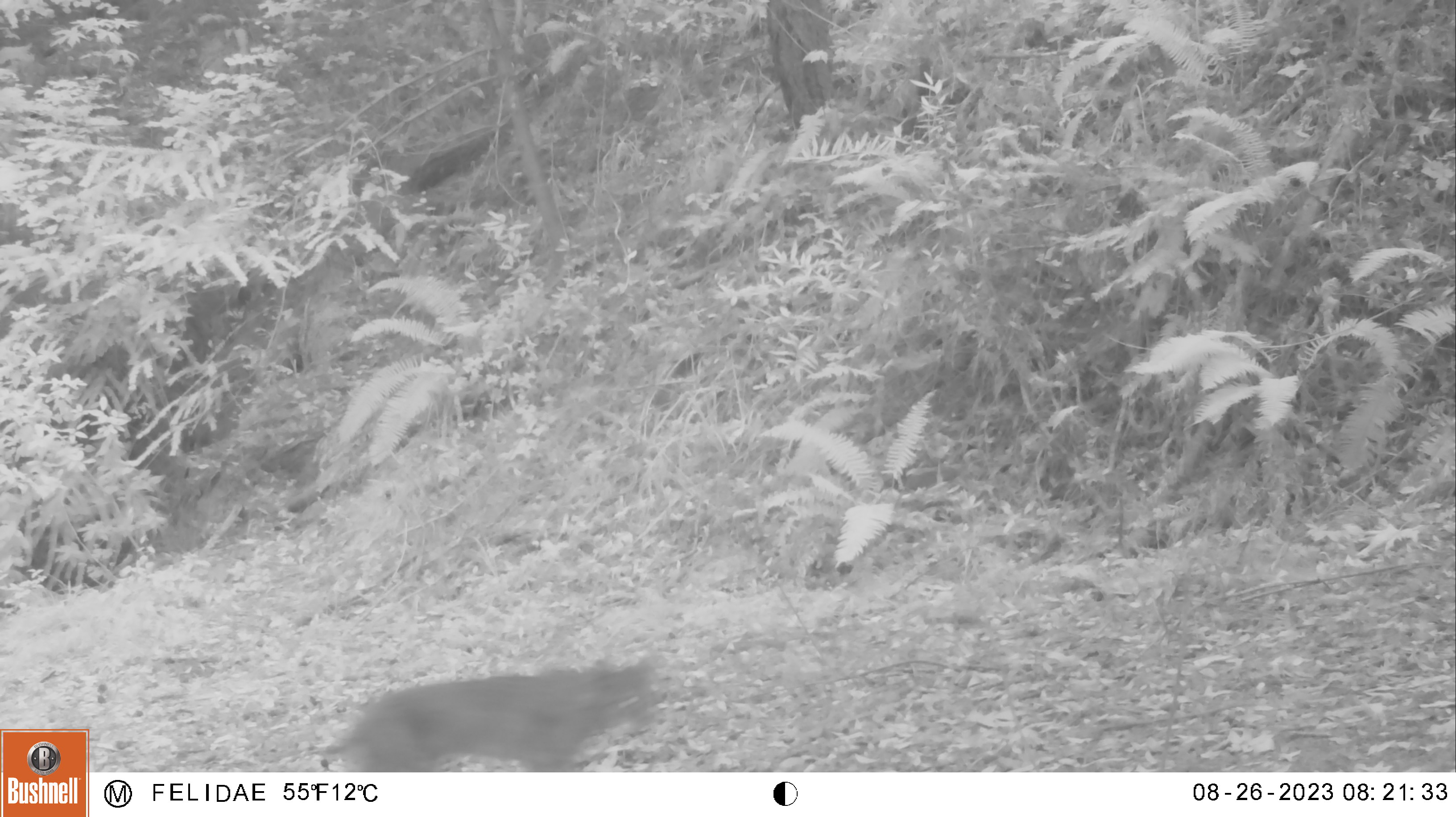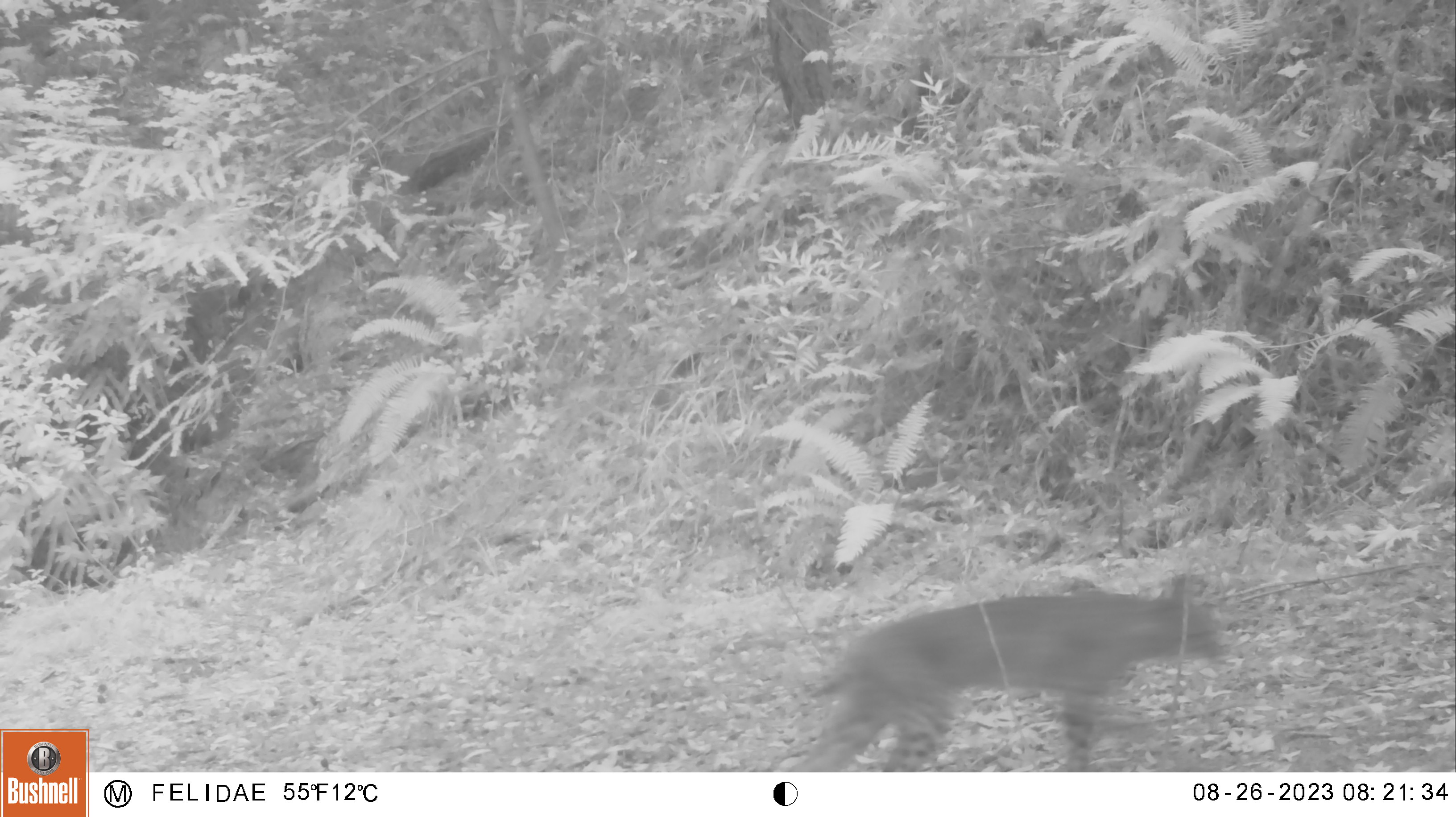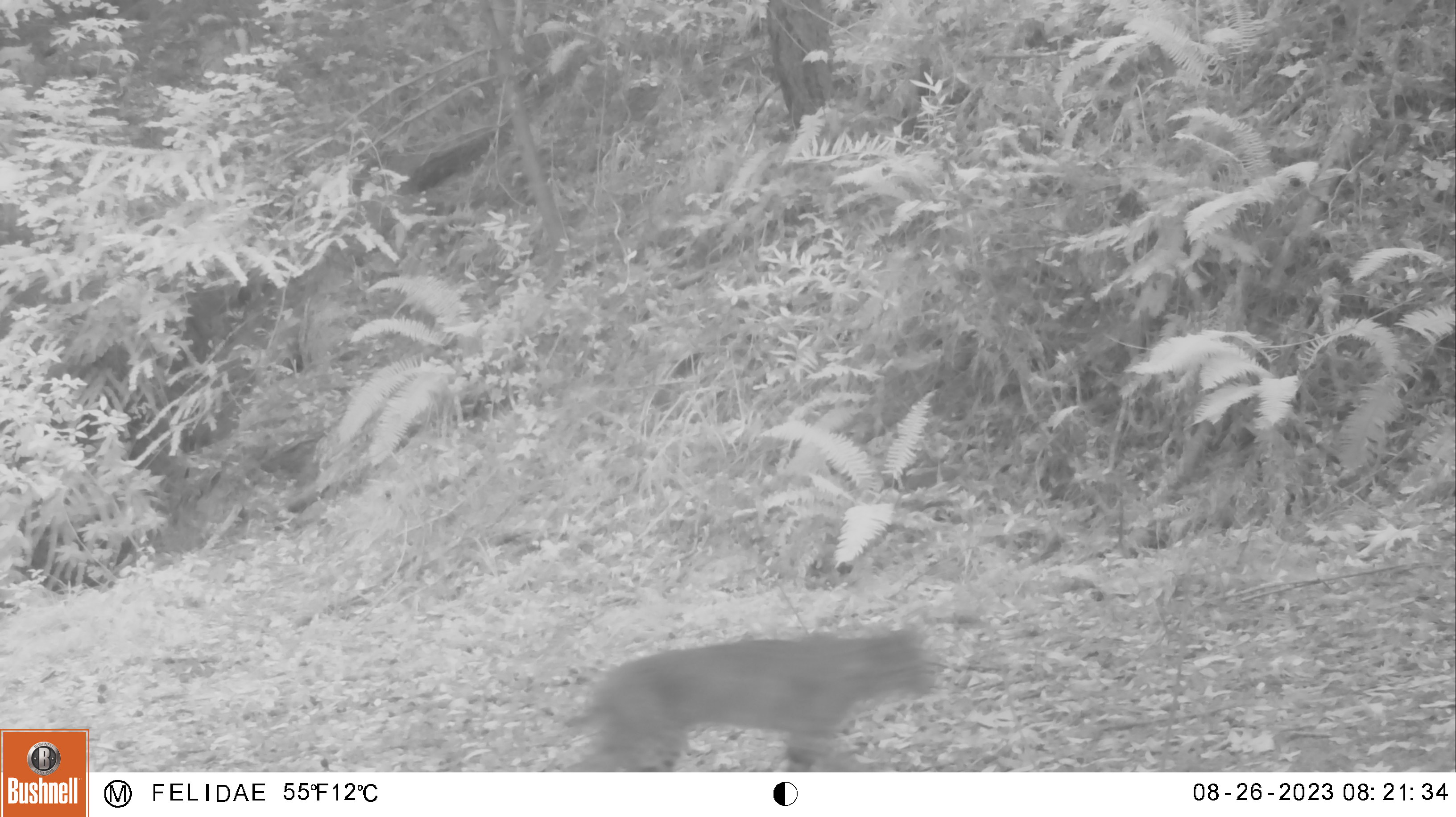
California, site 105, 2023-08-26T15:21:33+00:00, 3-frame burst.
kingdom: Animalia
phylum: Chordata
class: Mammalia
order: Carnivora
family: Felidae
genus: Lynx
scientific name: Lynx rufus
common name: bobcat